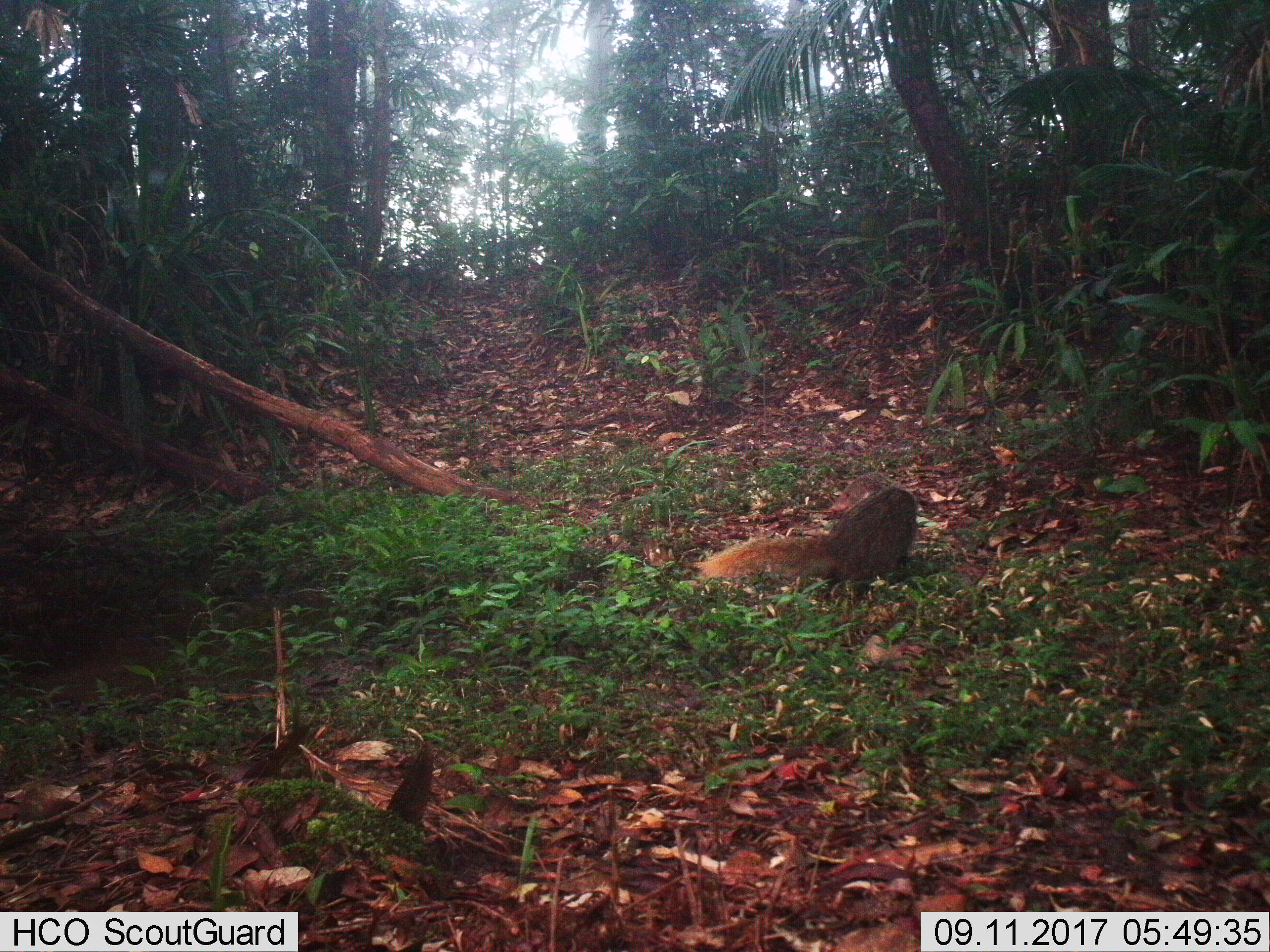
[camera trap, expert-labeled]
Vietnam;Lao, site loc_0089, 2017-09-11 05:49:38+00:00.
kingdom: Animalia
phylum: Chordata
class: Mammalia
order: Carnivora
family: Herpestidae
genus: Urva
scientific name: Urva urva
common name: crab-eating mongoose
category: crab eating mongoose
Crab eating mongoose (crab-eating mongoose) (Urva urva). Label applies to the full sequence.